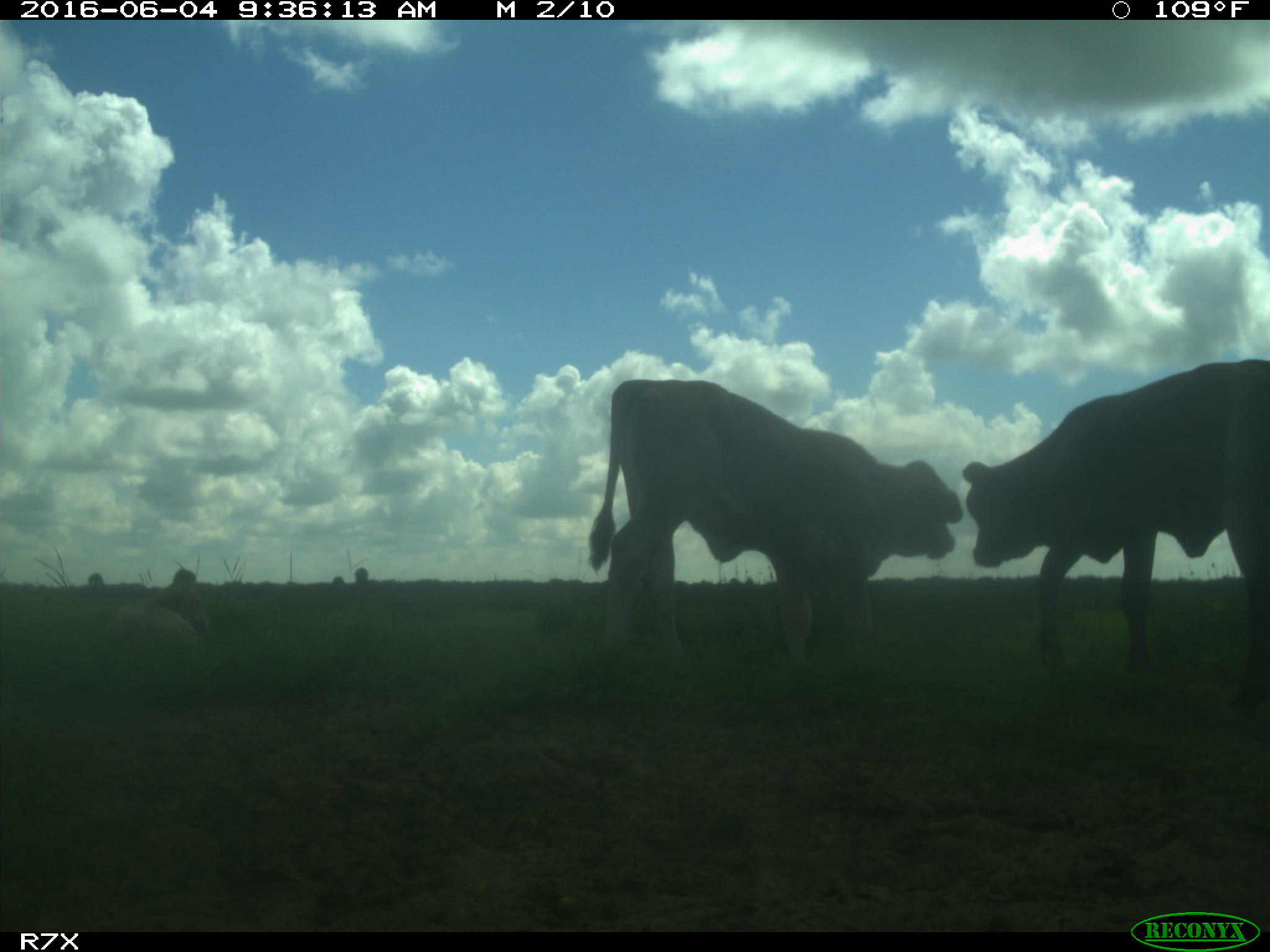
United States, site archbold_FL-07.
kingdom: Animalia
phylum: Chordata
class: Mammalia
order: Artiodactyla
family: Bovidae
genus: Bos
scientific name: Bos taurus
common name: domestic cow